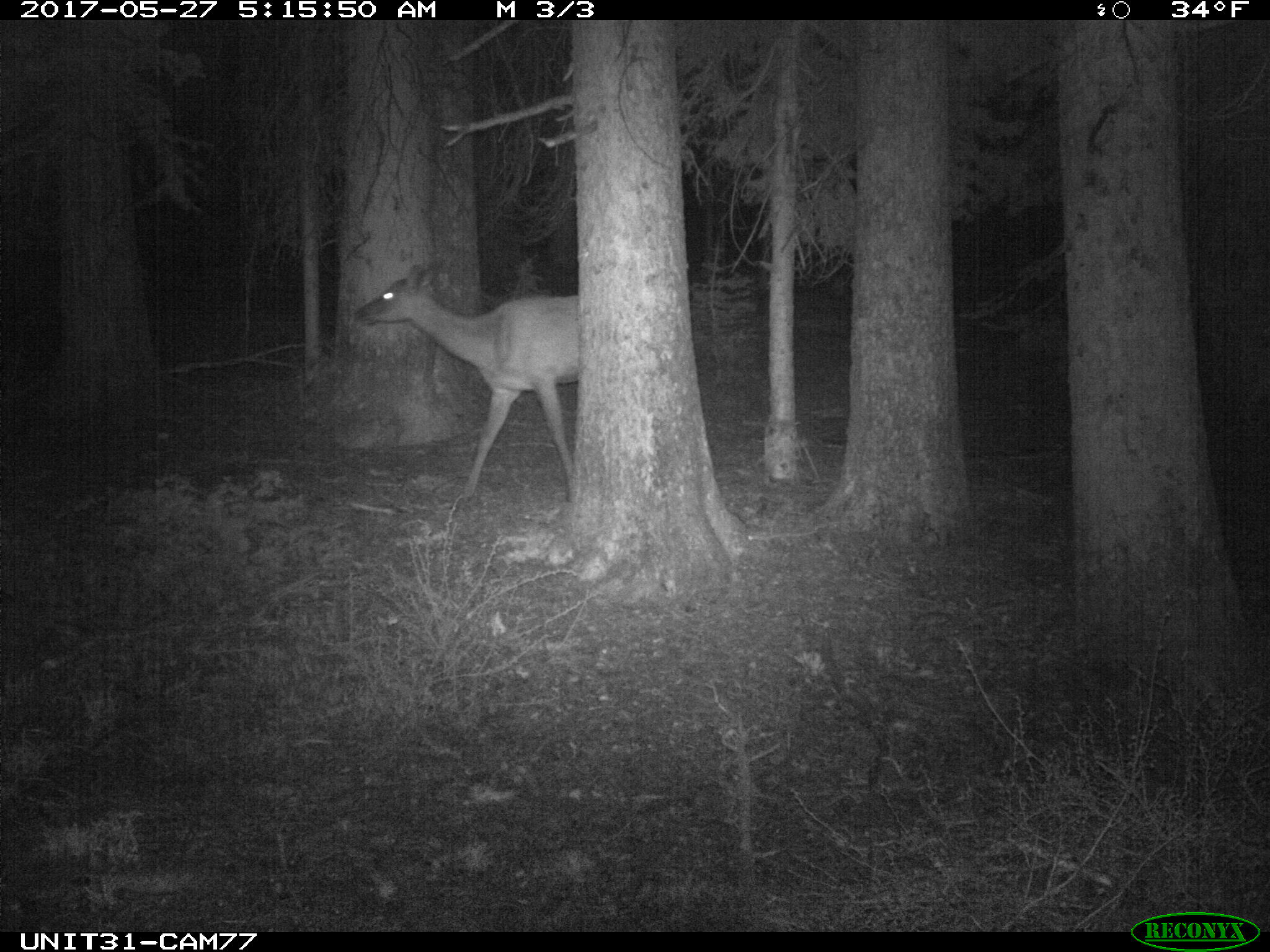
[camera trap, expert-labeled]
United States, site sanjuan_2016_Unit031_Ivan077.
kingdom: Animalia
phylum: Chordata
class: Mammalia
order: Artiodactyla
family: Cervidae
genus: Cervus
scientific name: Cervus elaphus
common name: red deer